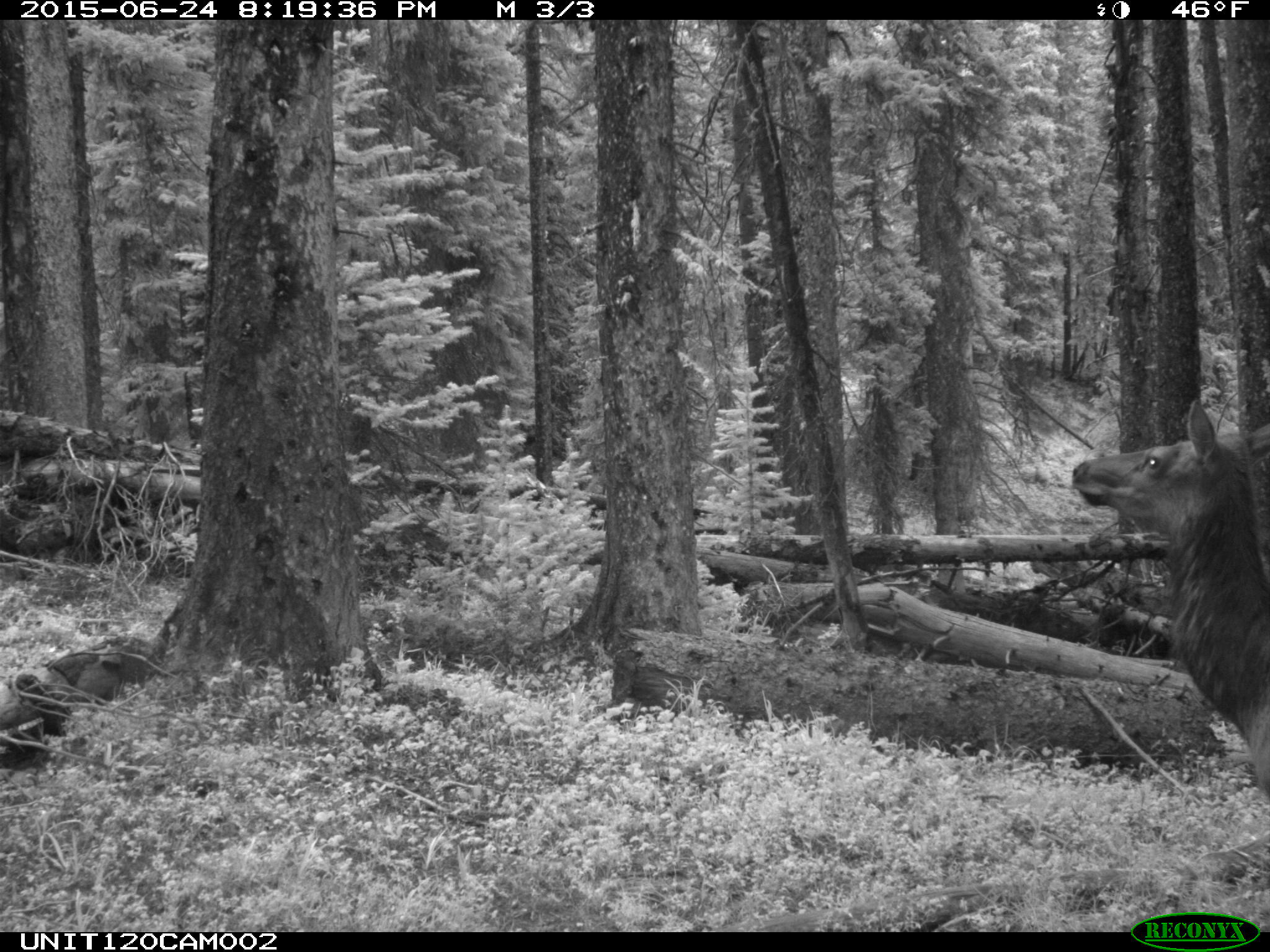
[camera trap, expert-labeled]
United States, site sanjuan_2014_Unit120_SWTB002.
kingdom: Animalia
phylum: Chordata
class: Mammalia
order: Artiodactyla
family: Cervidae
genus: Cervus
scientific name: Cervus elaphus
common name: red deer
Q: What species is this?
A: Cervus elaphus (red deer).